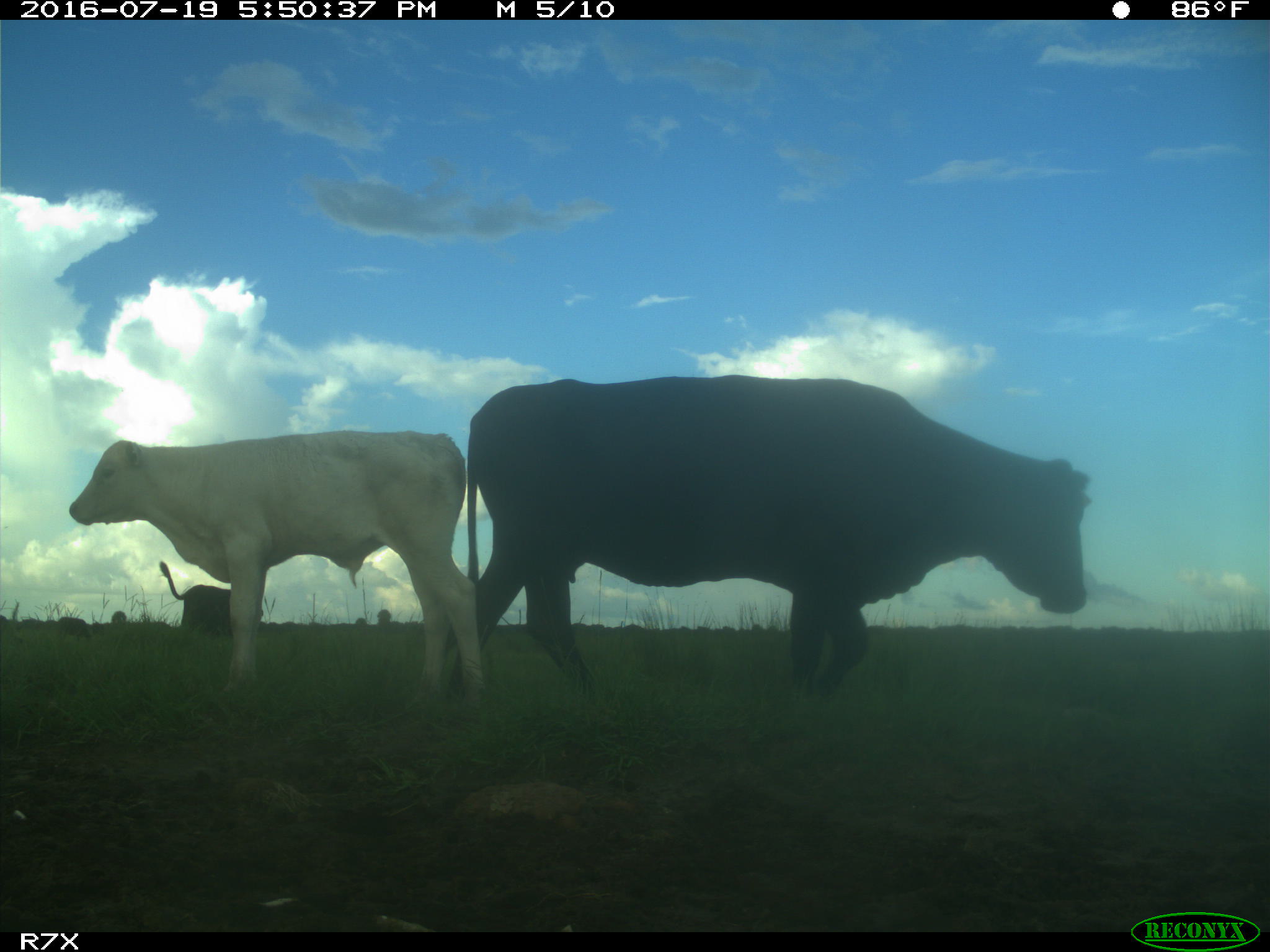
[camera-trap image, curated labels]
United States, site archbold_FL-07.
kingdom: Animalia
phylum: Chordata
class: Mammalia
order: Artiodactyla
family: Bovidae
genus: Bos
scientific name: Bos taurus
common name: domestic cow